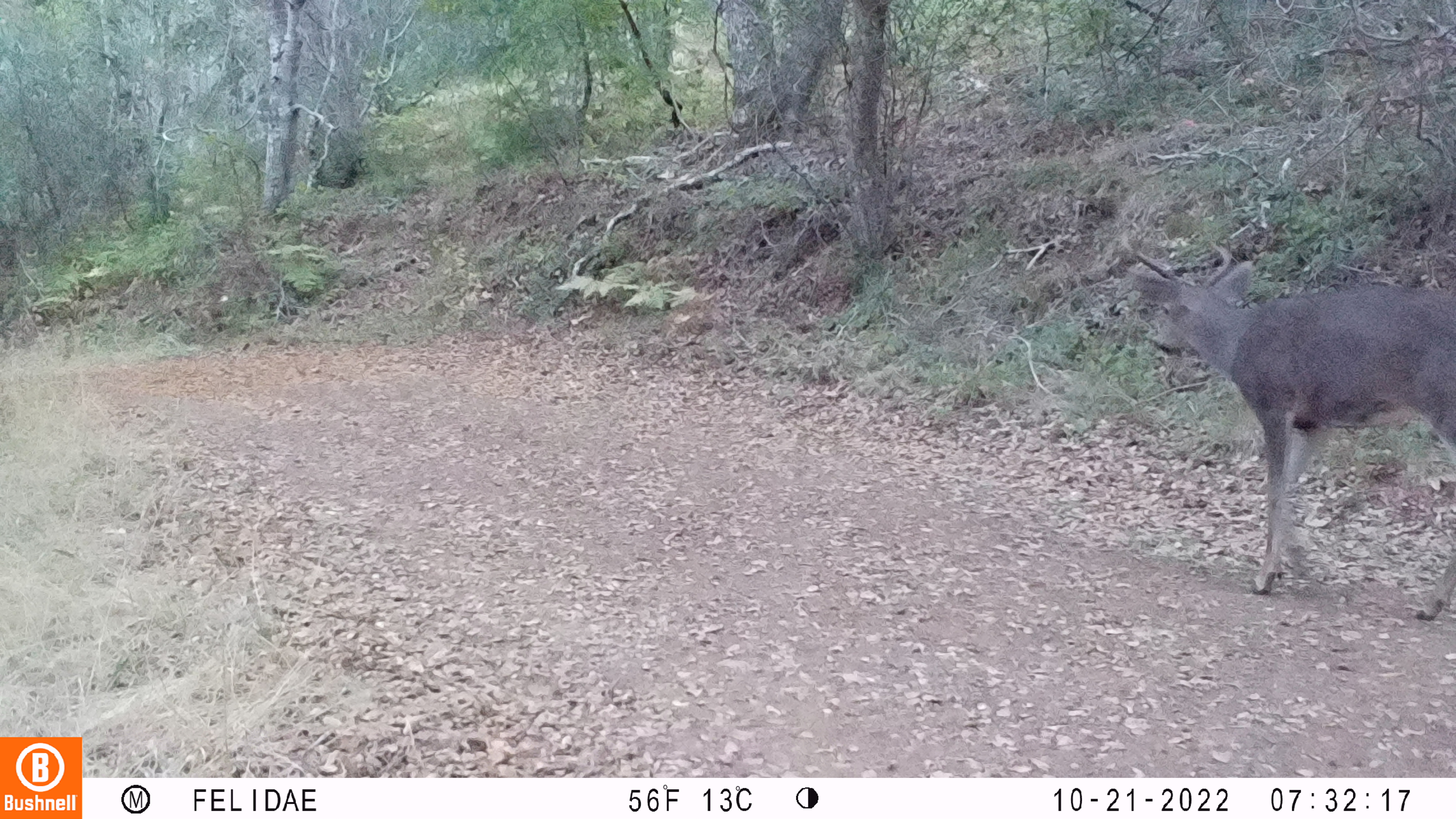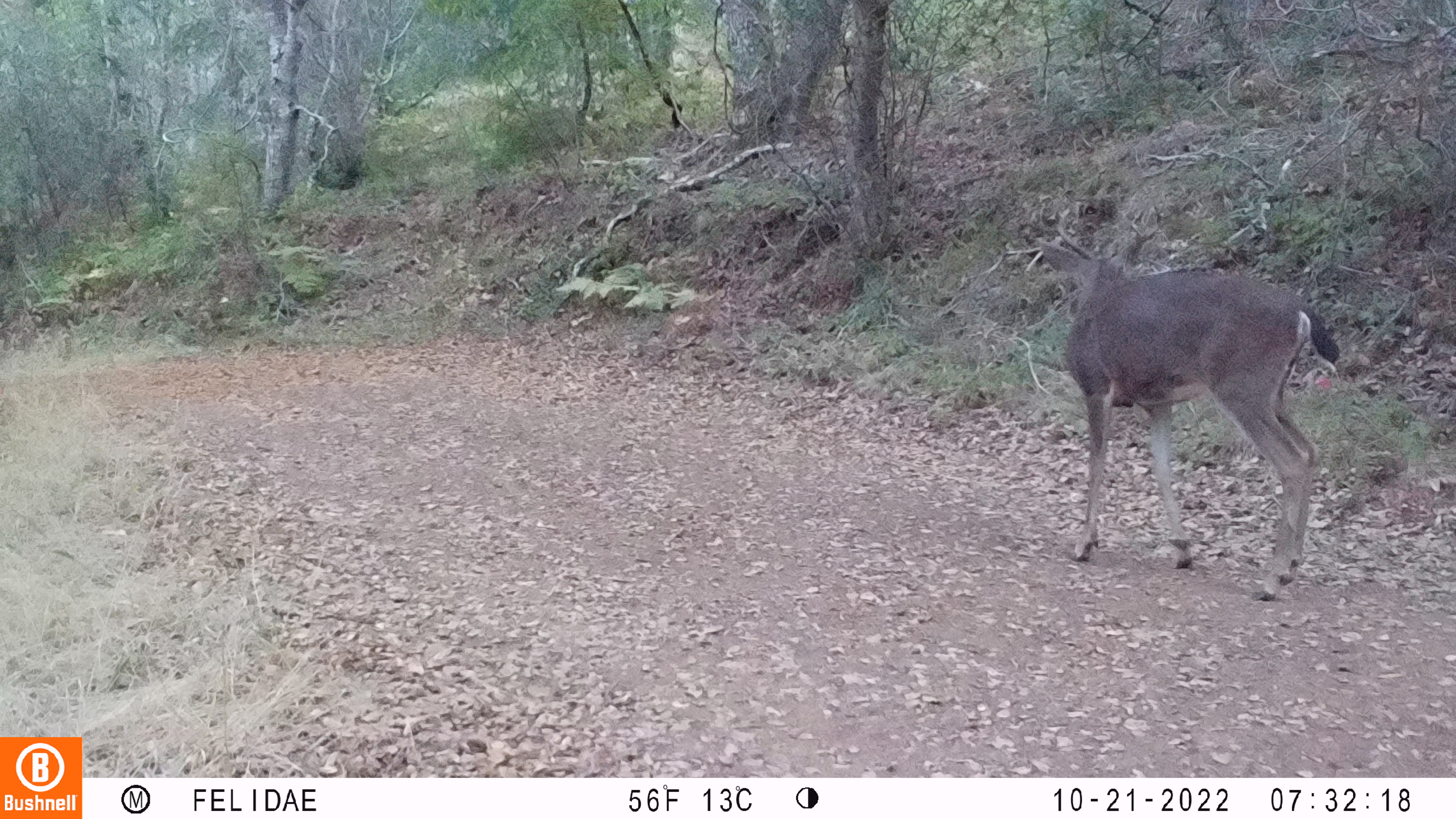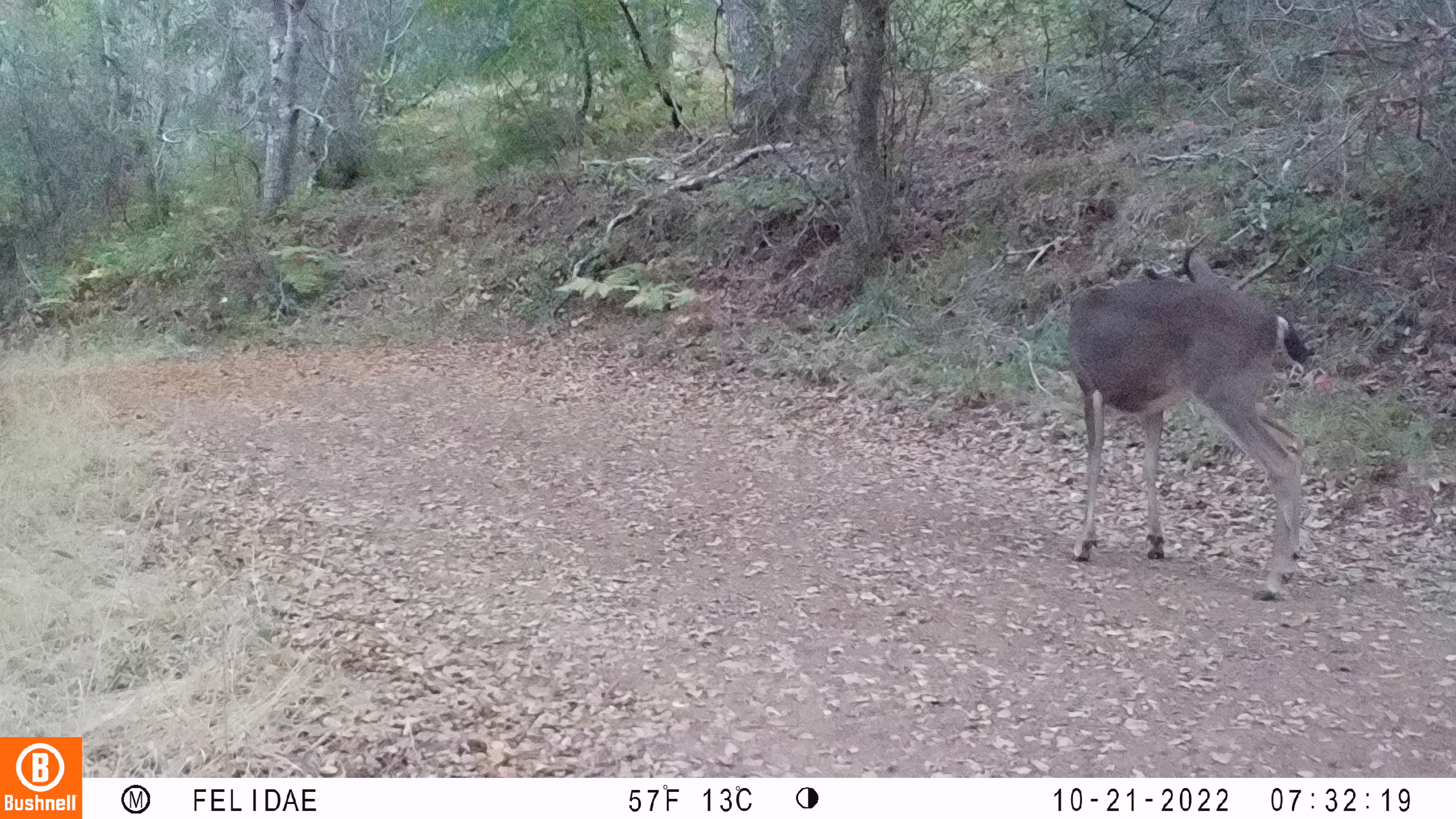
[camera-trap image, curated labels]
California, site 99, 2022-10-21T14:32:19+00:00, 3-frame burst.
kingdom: Animalia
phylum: Chordata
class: Mammalia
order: Artiodactyla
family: Cervidae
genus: Odocoileus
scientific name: Odocoileus hemionus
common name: mule deer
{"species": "mule deer (Odocoileus hemionus)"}